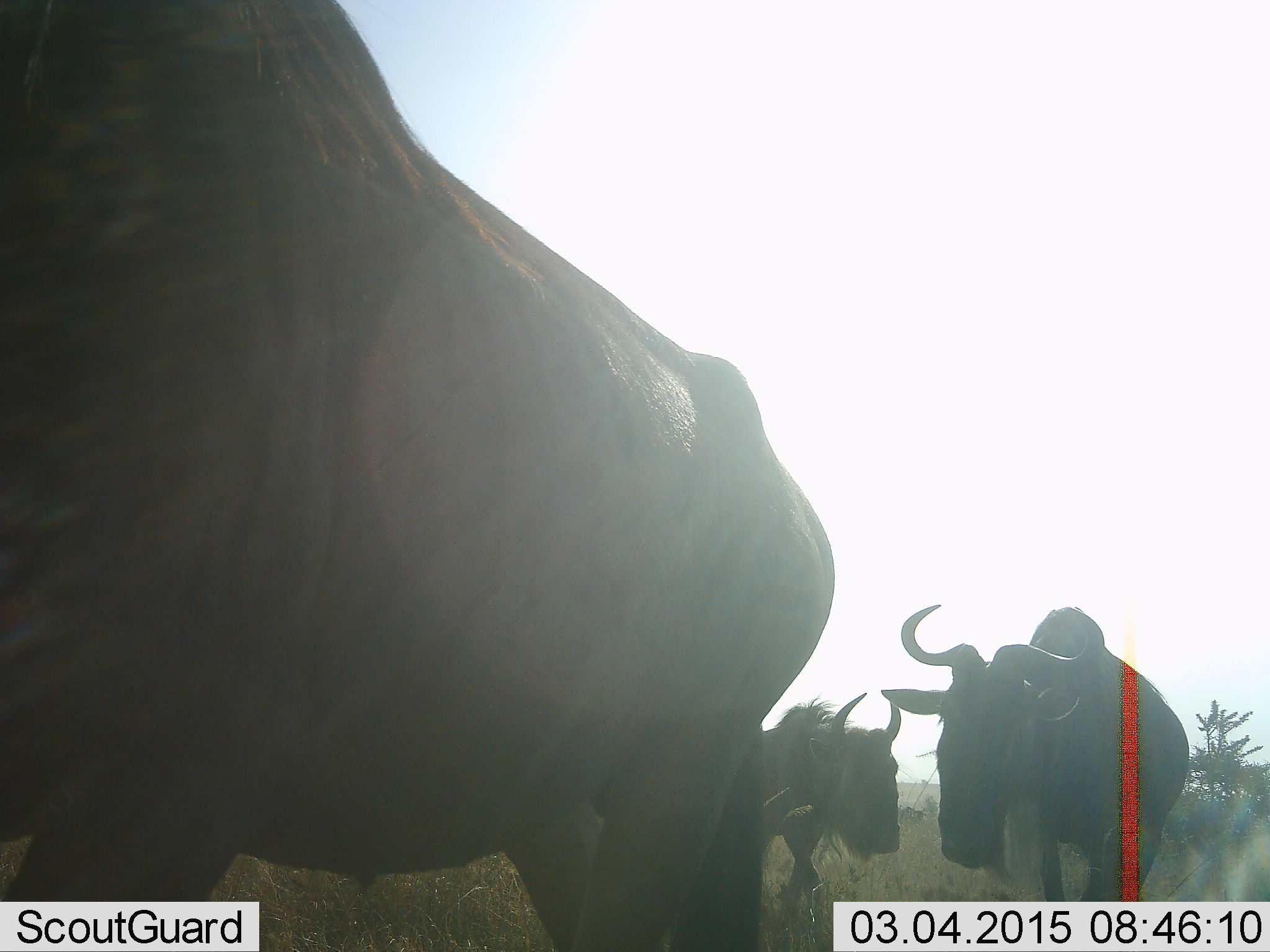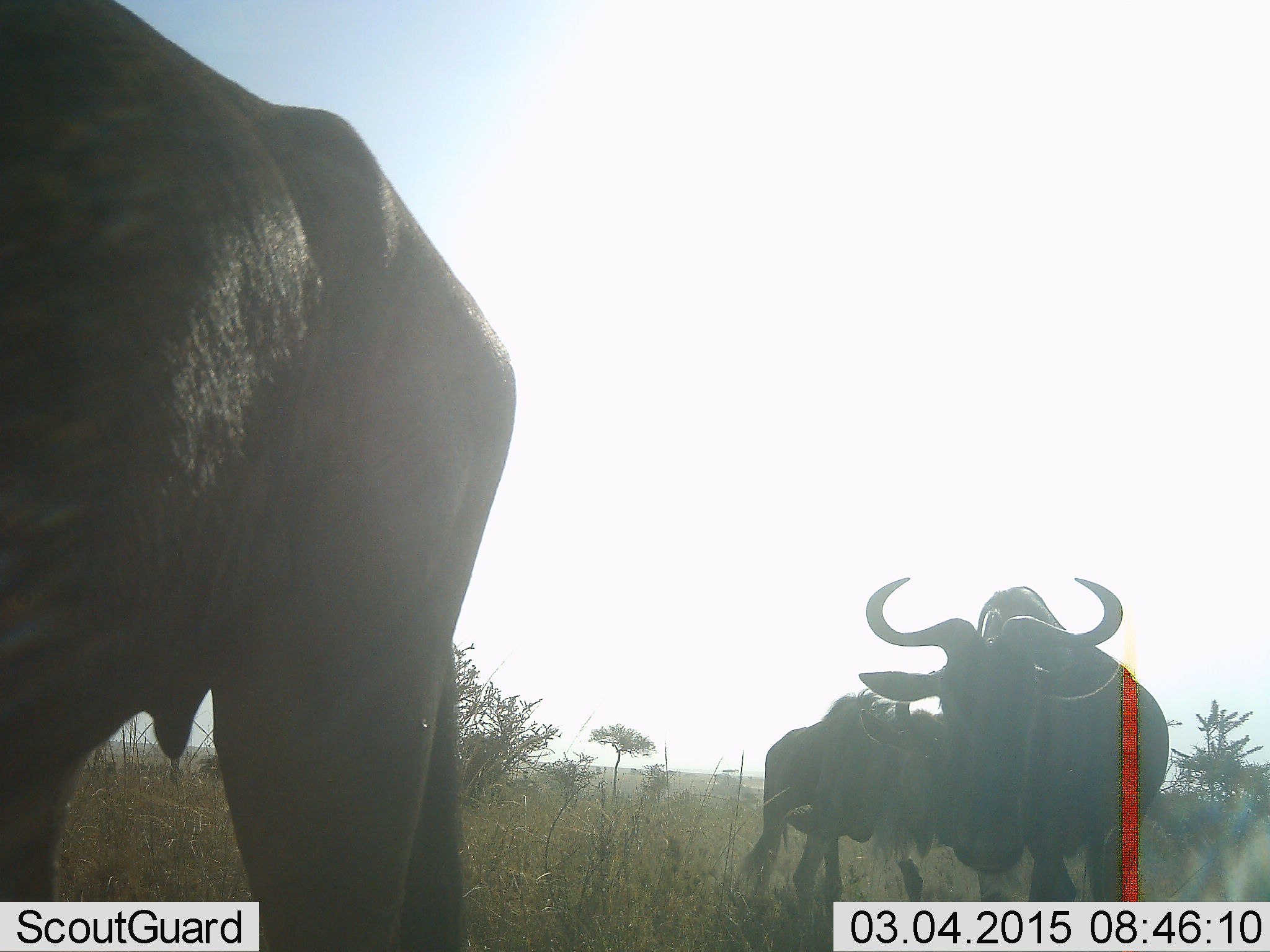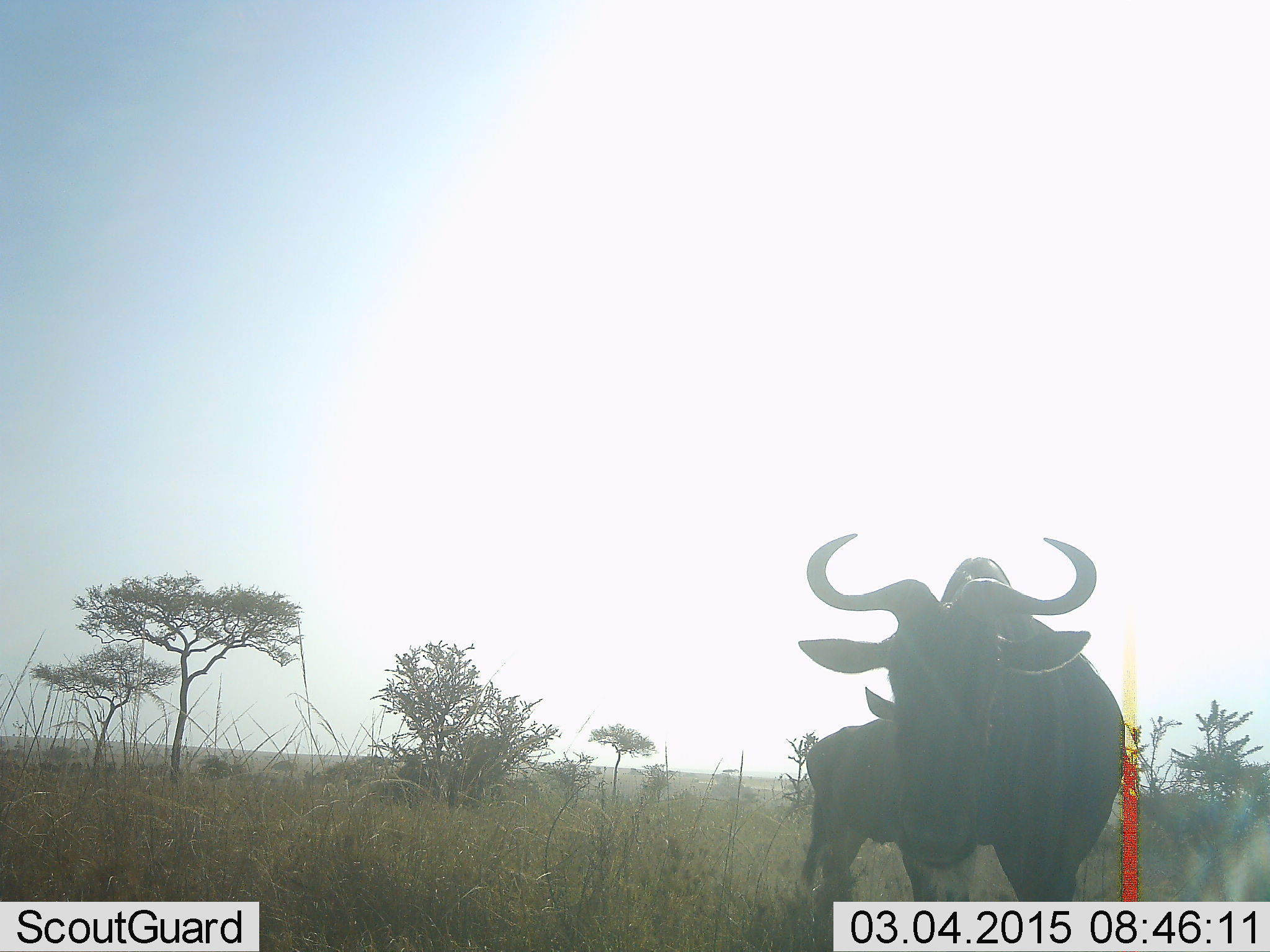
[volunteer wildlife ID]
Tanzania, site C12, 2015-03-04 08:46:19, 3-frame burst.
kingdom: Animalia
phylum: Chordata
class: Mammalia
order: Artiodactyla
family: Bovidae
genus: Connochaetes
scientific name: Connochaetes taurinus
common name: blue wildebeest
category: wildebeest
Wildebeest (blue wildebeest) (Connochaetes taurinus), count 3. Behavior (volunteer vote fractions): standing 40%, resting 0%, moving 70%, interacting 0%. Young present (vote fraction): 0%. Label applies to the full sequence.